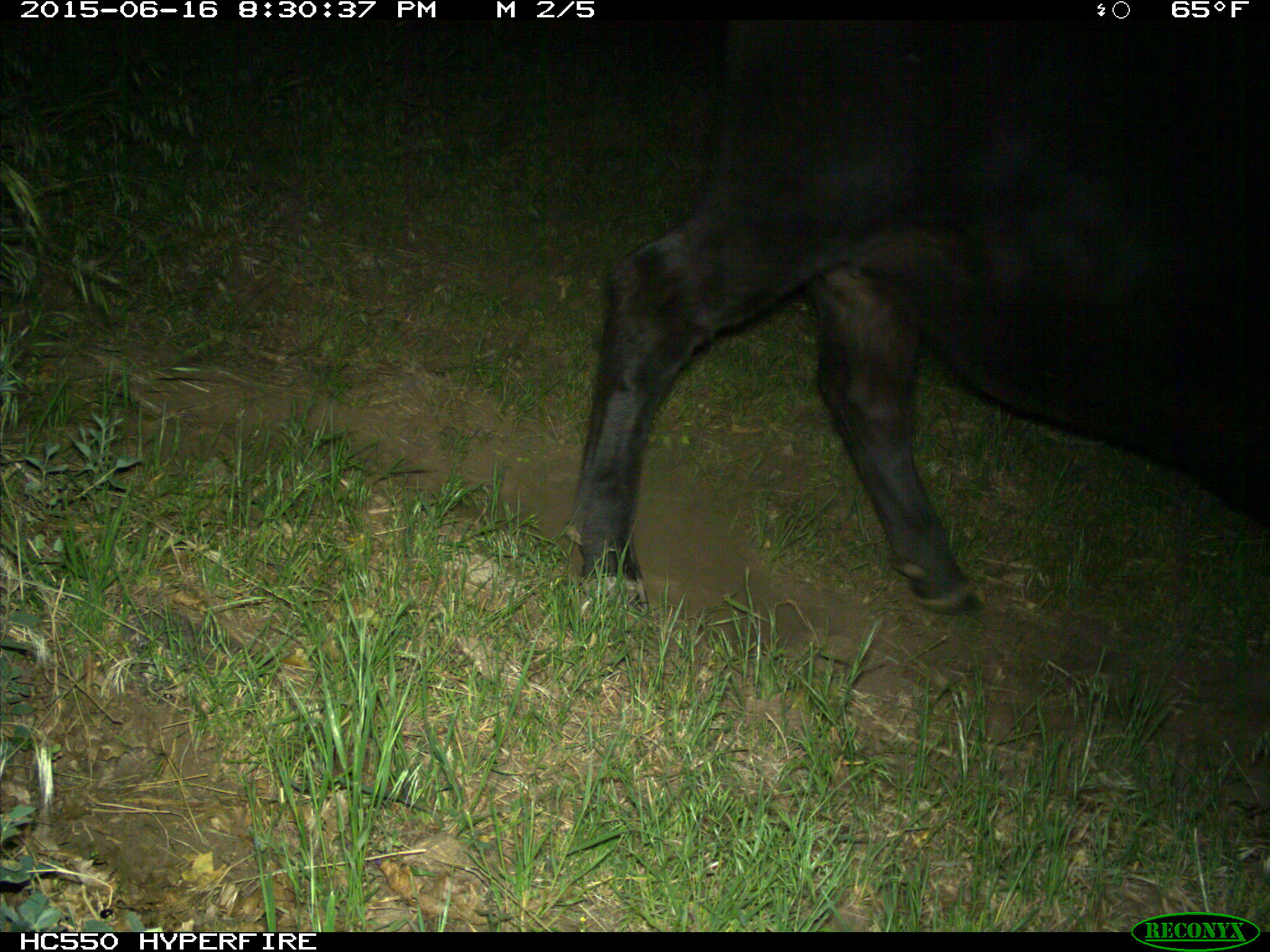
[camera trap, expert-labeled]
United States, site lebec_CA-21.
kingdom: Animalia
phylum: Chordata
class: Mammalia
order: Artiodactyla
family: Bovidae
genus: Bos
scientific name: Bos taurus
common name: domestic cow